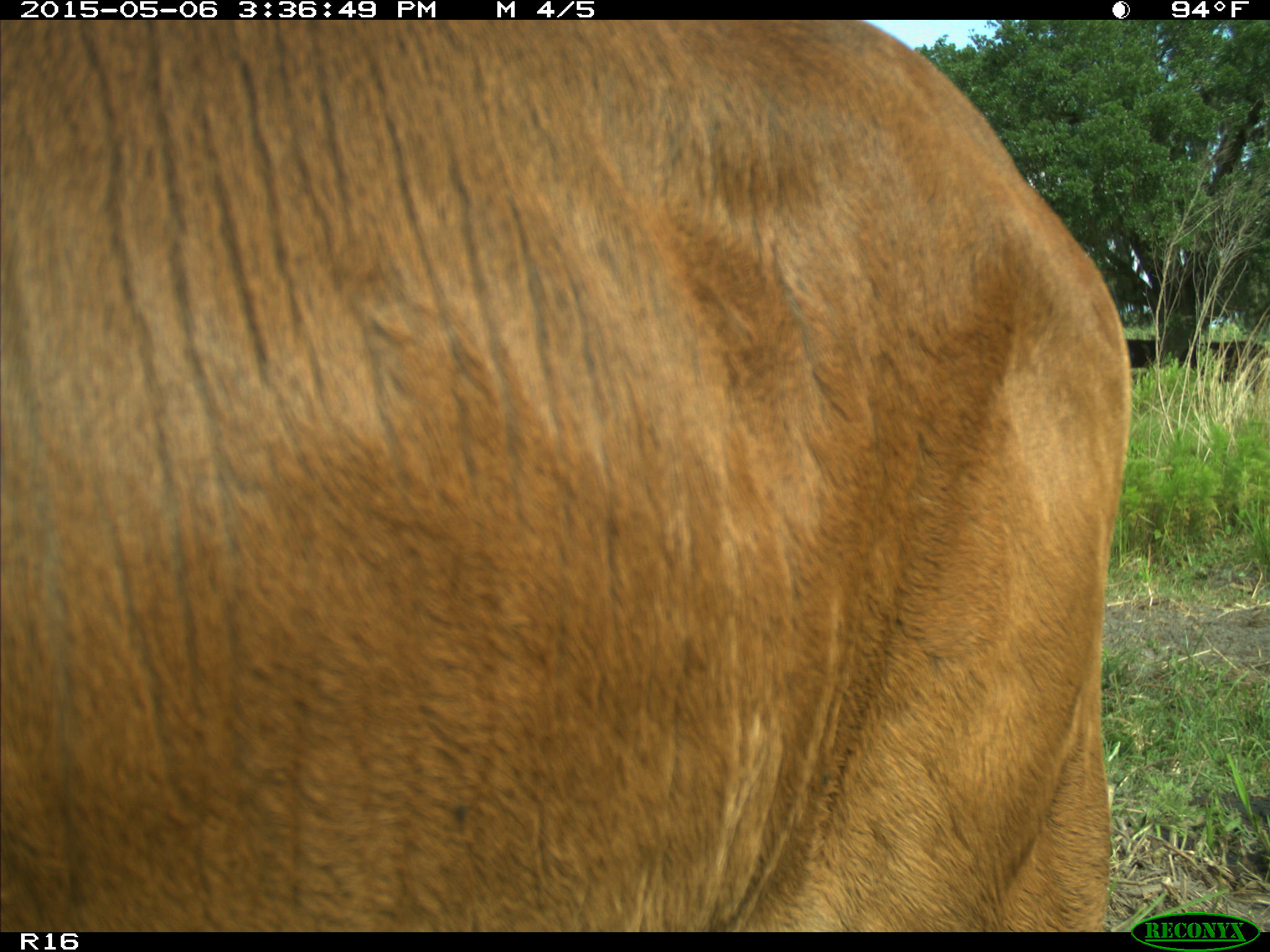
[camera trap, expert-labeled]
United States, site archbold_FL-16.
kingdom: Animalia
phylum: Chordata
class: Mammalia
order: Artiodactyla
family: Bovidae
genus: Bos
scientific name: Bos taurus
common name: domestic cow